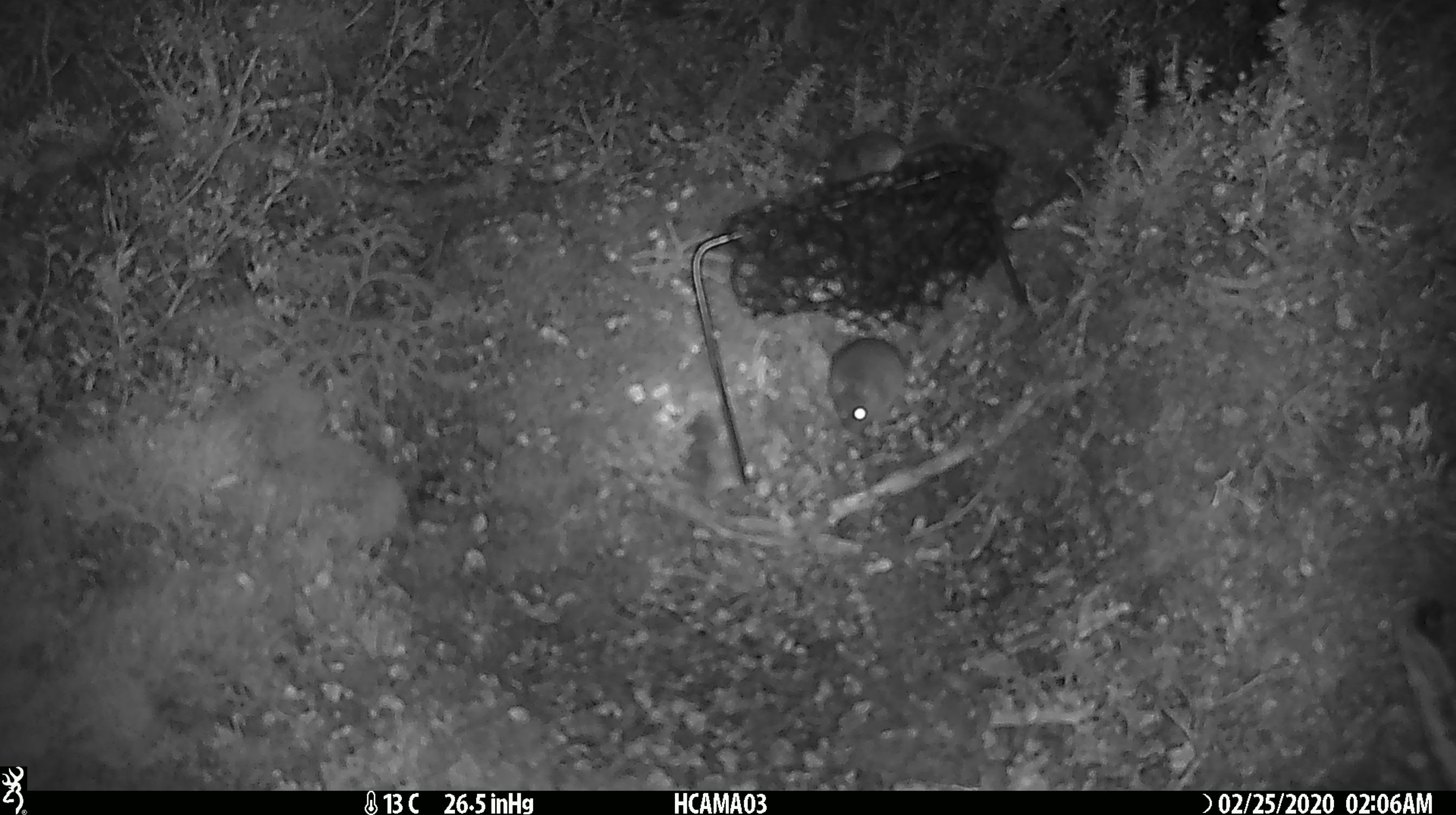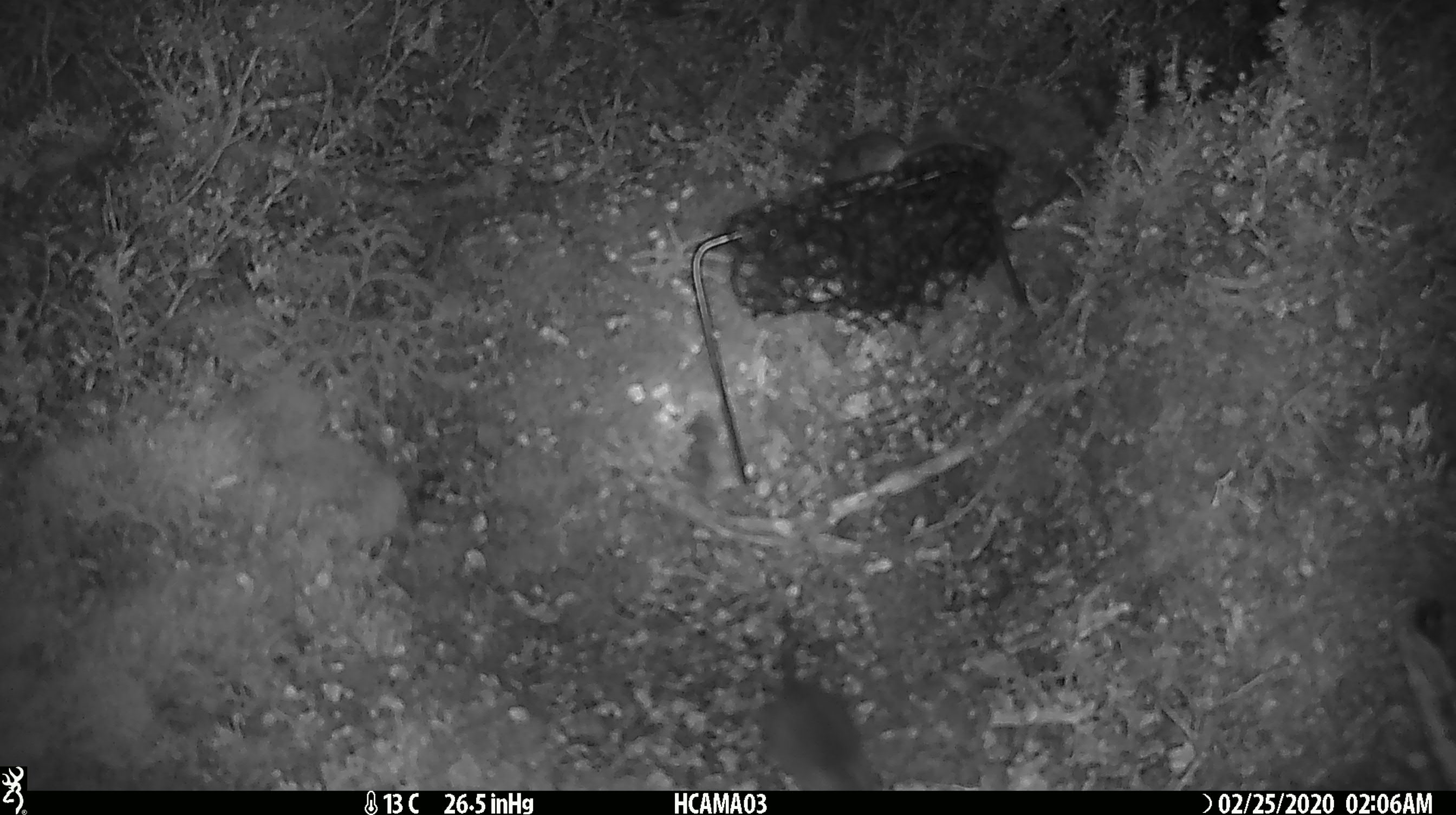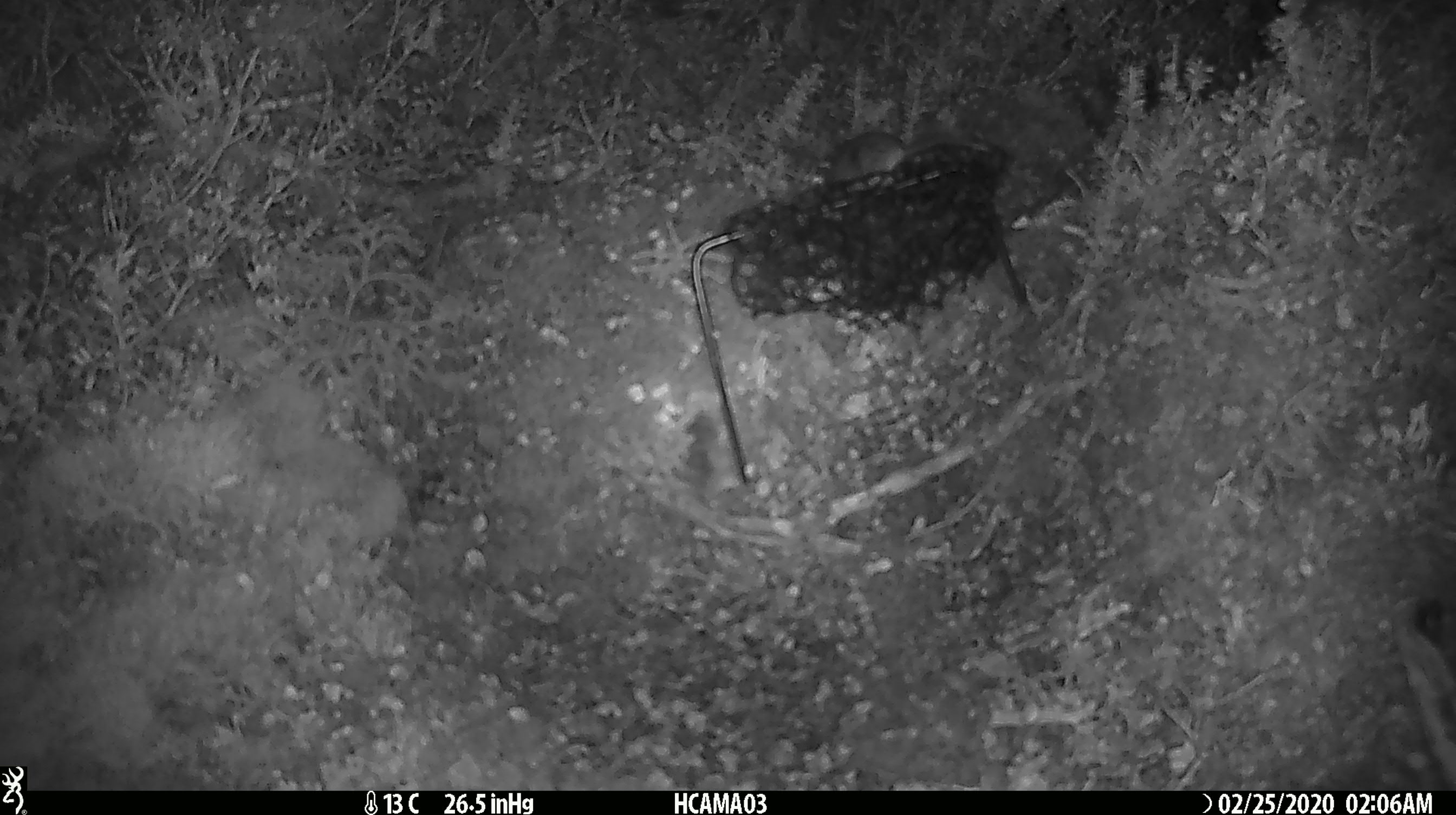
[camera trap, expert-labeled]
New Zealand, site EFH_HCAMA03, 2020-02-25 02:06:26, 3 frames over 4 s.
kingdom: Animalia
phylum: Chordata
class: Mammalia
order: Rodentia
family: Muridae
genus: Mus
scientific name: Mus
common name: mouse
Mouse (Mus).